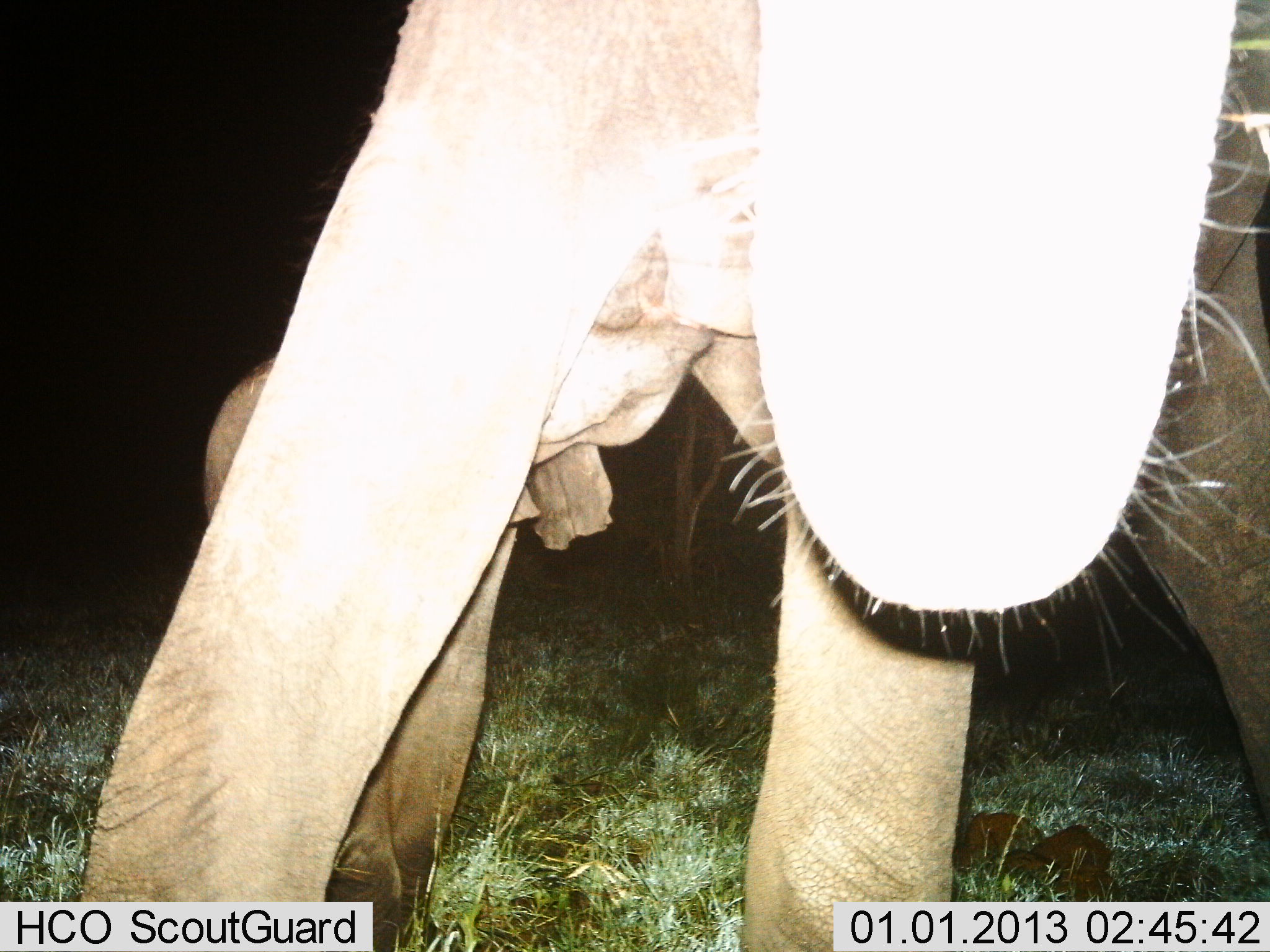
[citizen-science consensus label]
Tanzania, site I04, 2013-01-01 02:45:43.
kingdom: Animalia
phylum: Chordata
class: Mammalia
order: Proboscidea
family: Elephantidae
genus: Loxodonta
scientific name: Loxodonta africana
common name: african bush elephant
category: elephant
Elephant (african bush elephant) (Loxodonta africana), count 2. Behavior (volunteer vote fractions): standing 86%, resting 0%, moving 10%, interacting 14%. Young present (vote fraction): 43%. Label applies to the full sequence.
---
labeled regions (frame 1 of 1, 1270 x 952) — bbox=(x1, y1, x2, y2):
animal: bbox=(70, 1, 1270, 952)